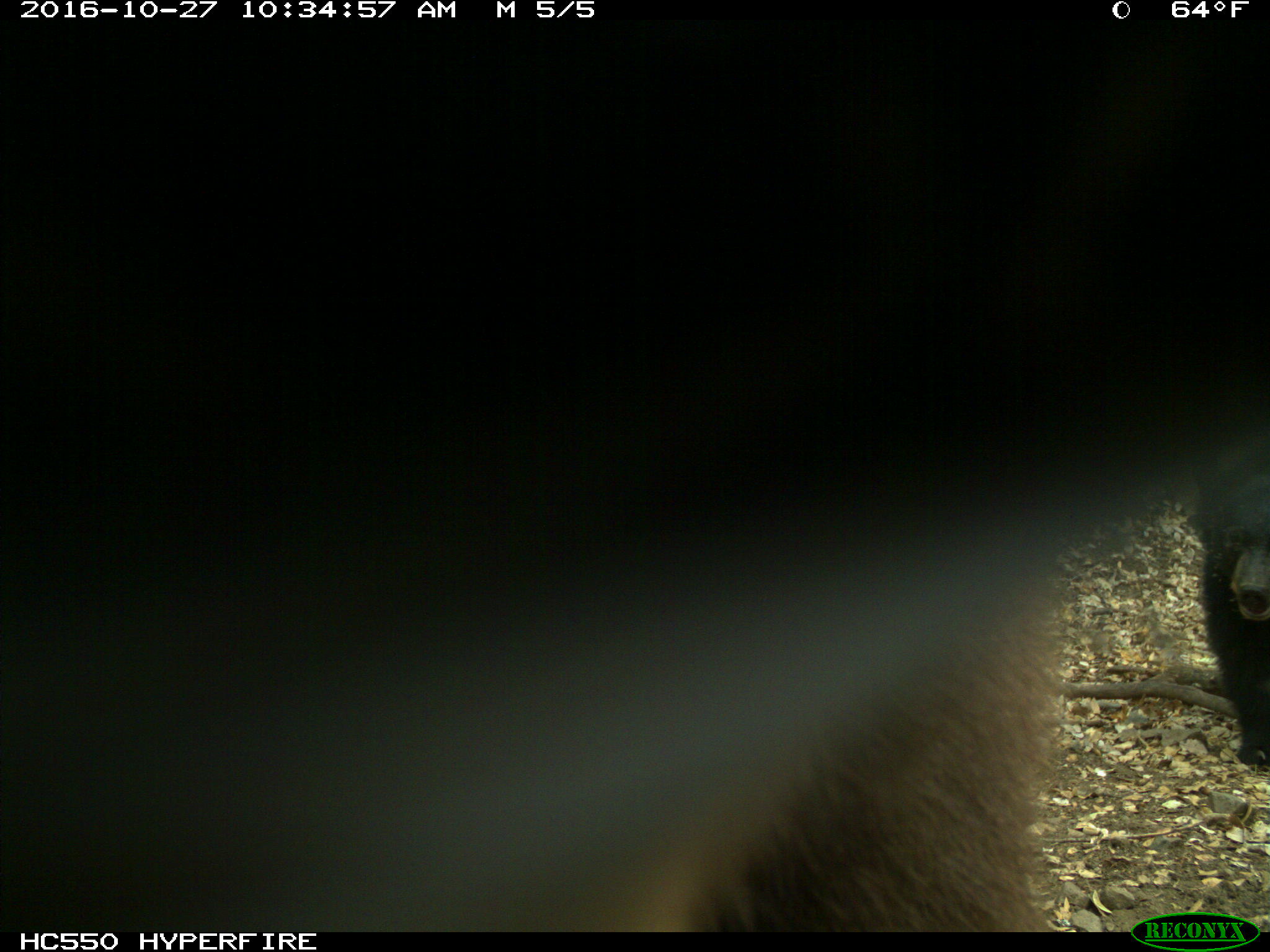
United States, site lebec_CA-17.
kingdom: Animalia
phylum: Chordata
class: Mammalia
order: Carnivora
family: Ursidae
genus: Ursus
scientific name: Ursus americanus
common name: american black bear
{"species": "Ursus americanus (american black bear)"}